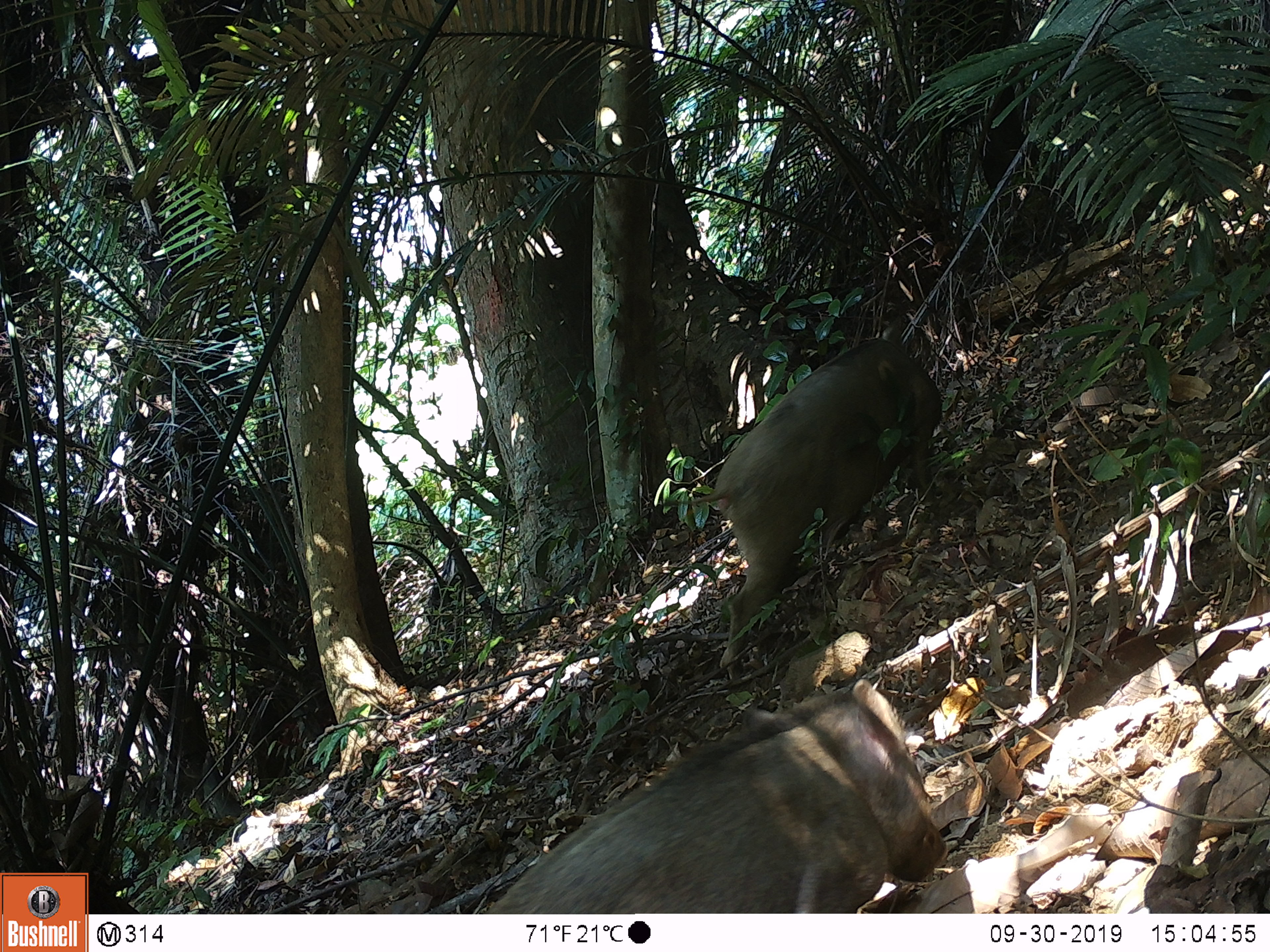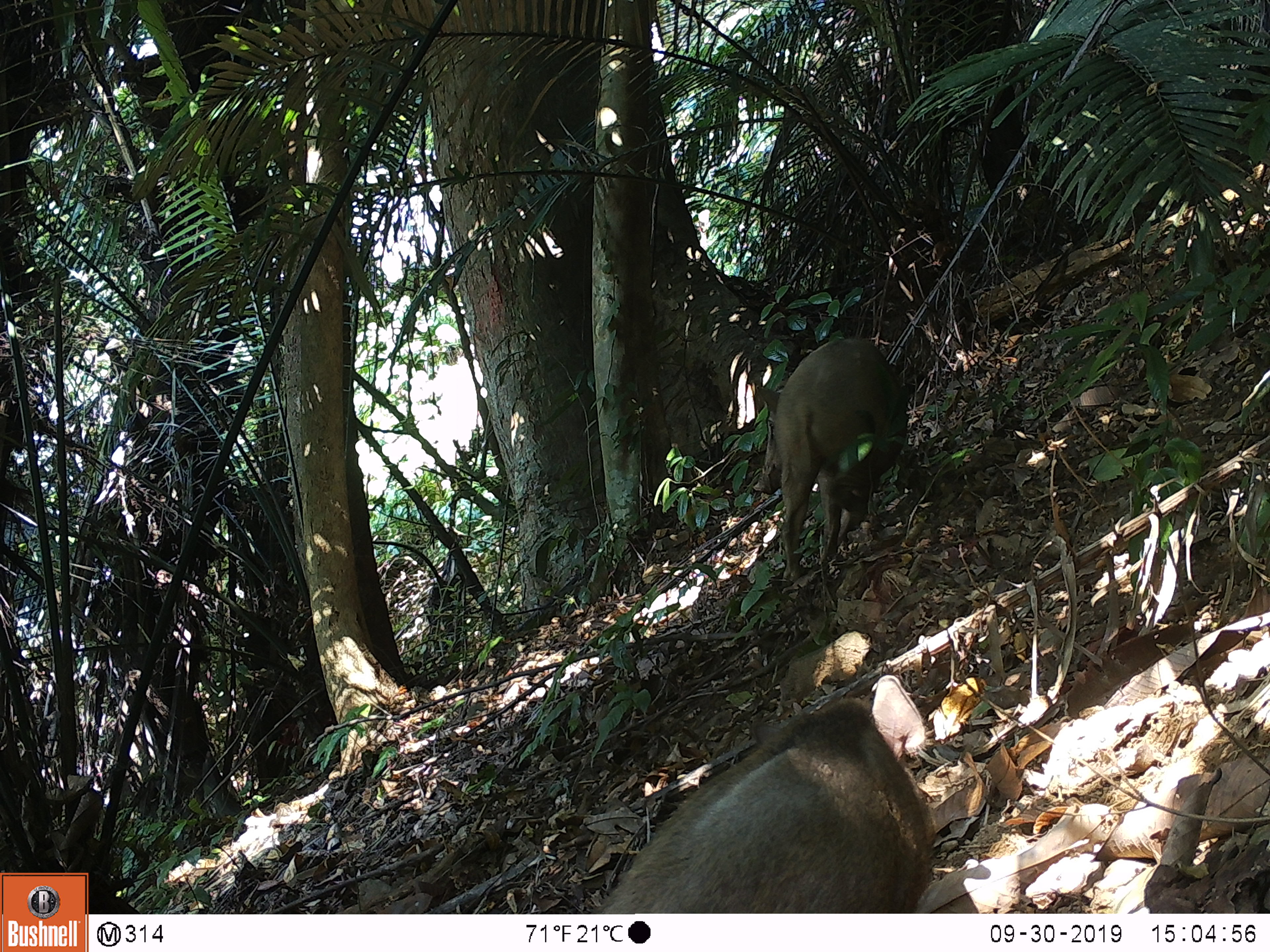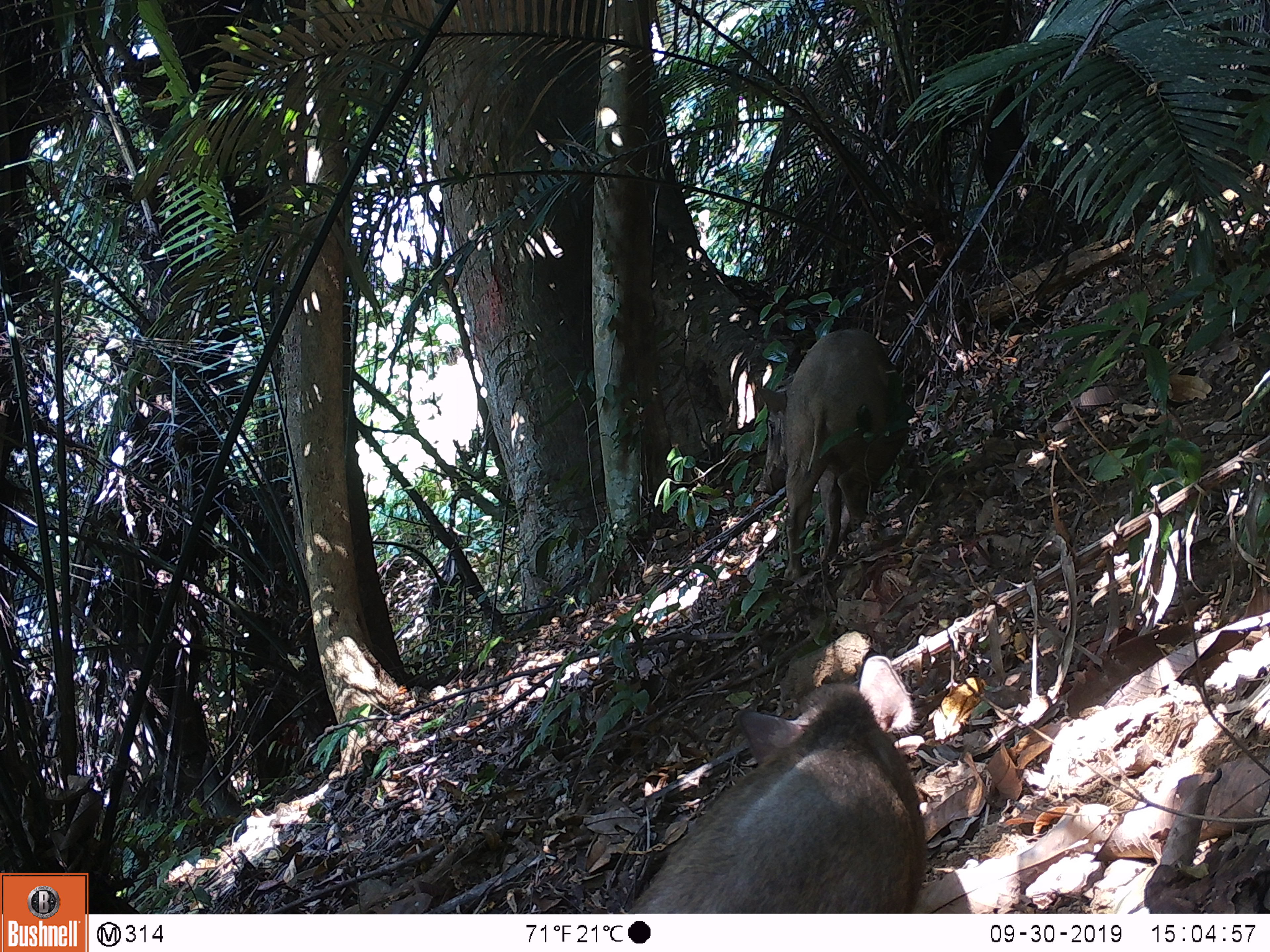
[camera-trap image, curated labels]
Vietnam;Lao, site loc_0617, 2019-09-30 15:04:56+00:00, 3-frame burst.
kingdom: Animalia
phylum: Chordata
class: Mammalia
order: Artiodactyla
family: Suidae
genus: Sus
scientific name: Sus scrofa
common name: eurasian wild pig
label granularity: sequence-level